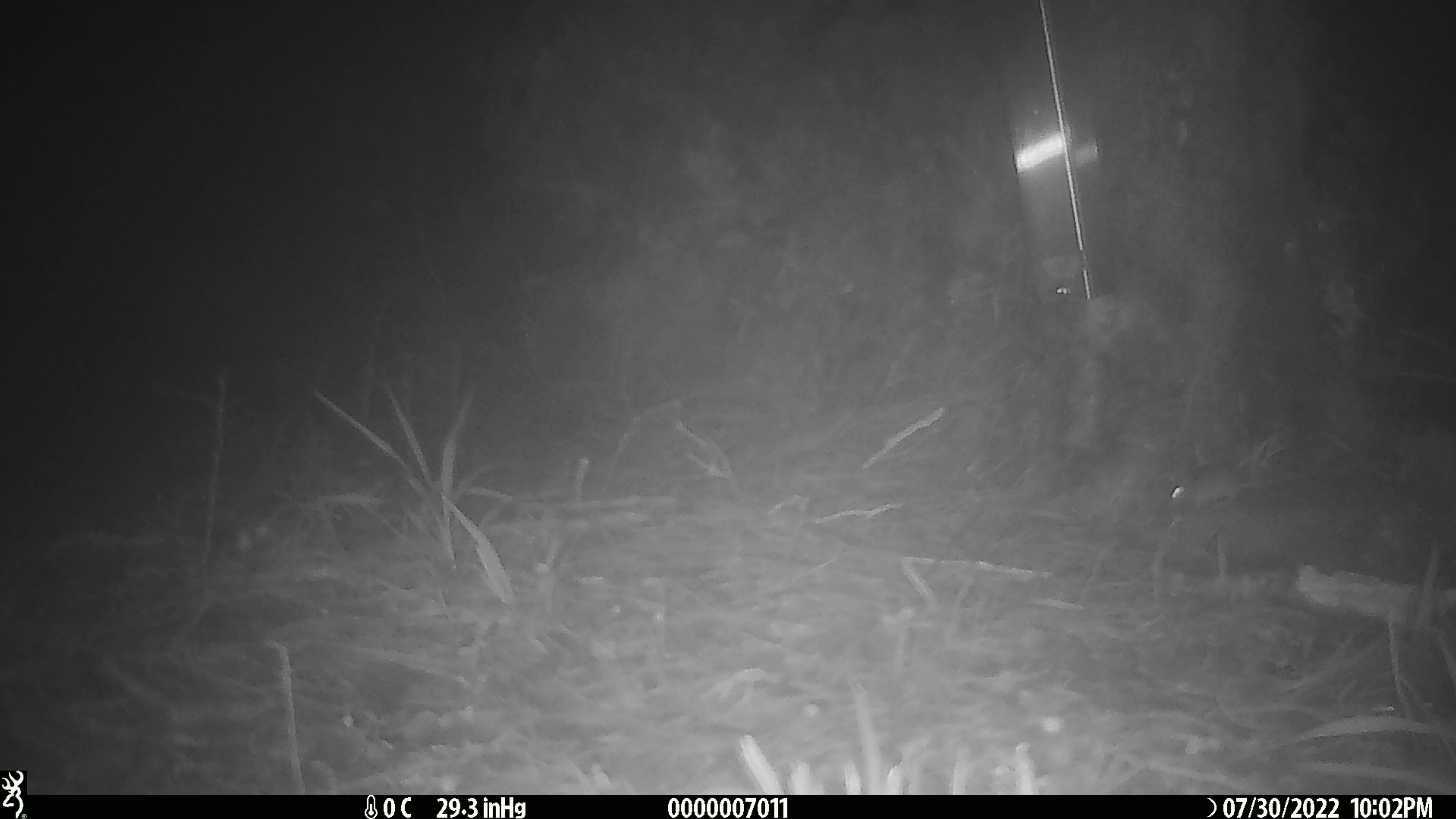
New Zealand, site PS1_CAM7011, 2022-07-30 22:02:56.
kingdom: Animalia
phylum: Chordata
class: Mammalia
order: Rodentia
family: Muridae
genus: Mus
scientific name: Mus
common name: mouse